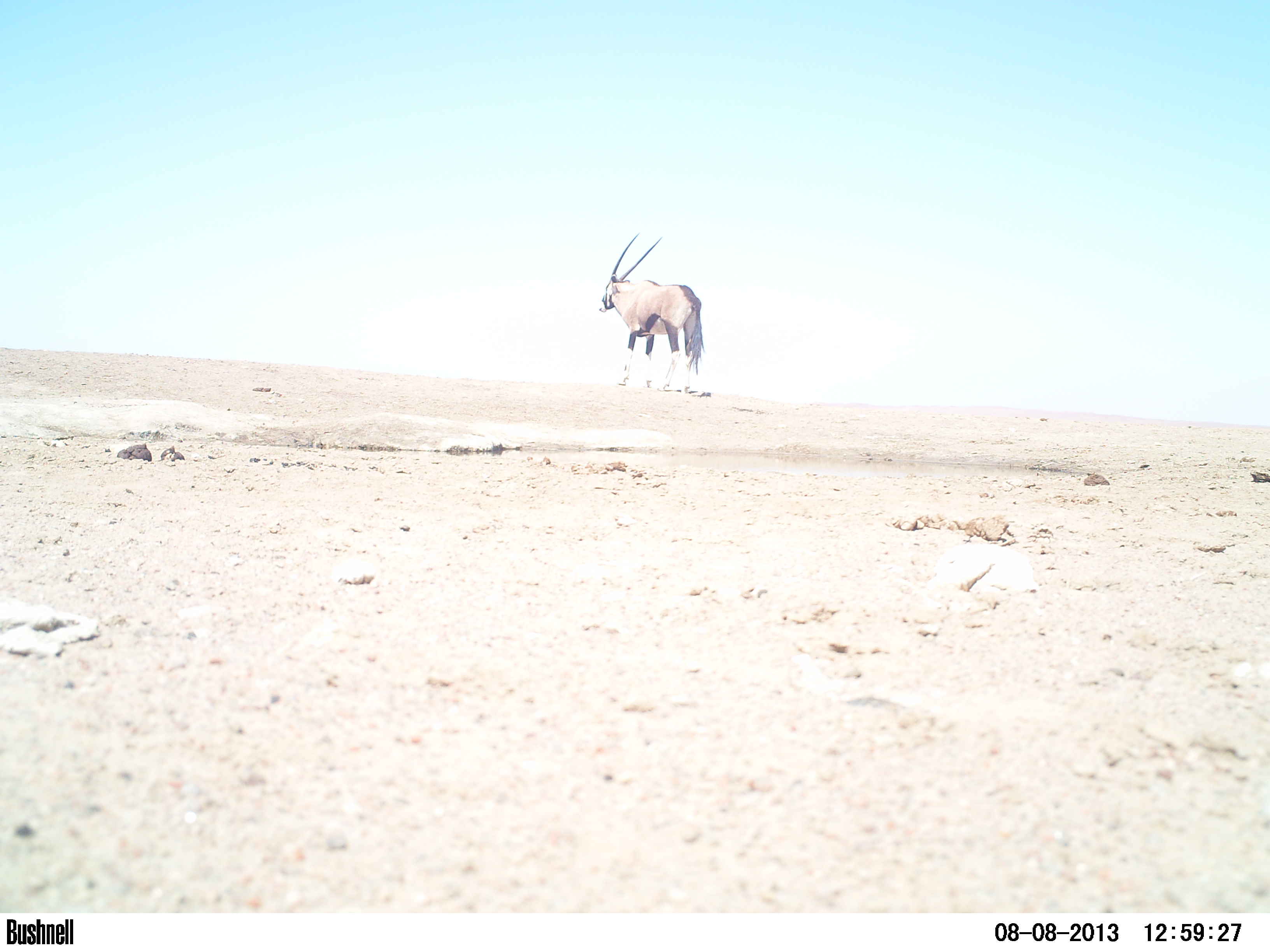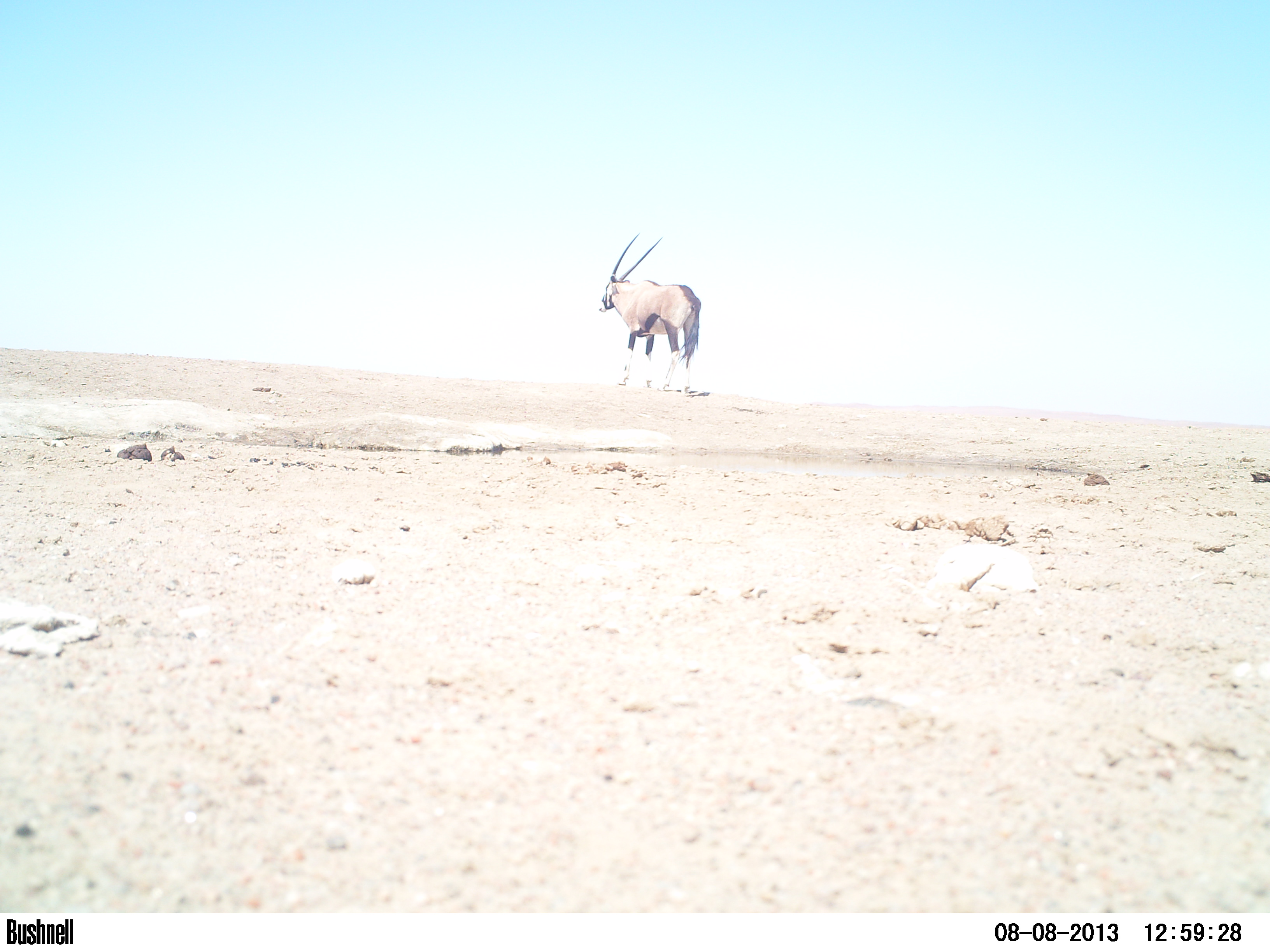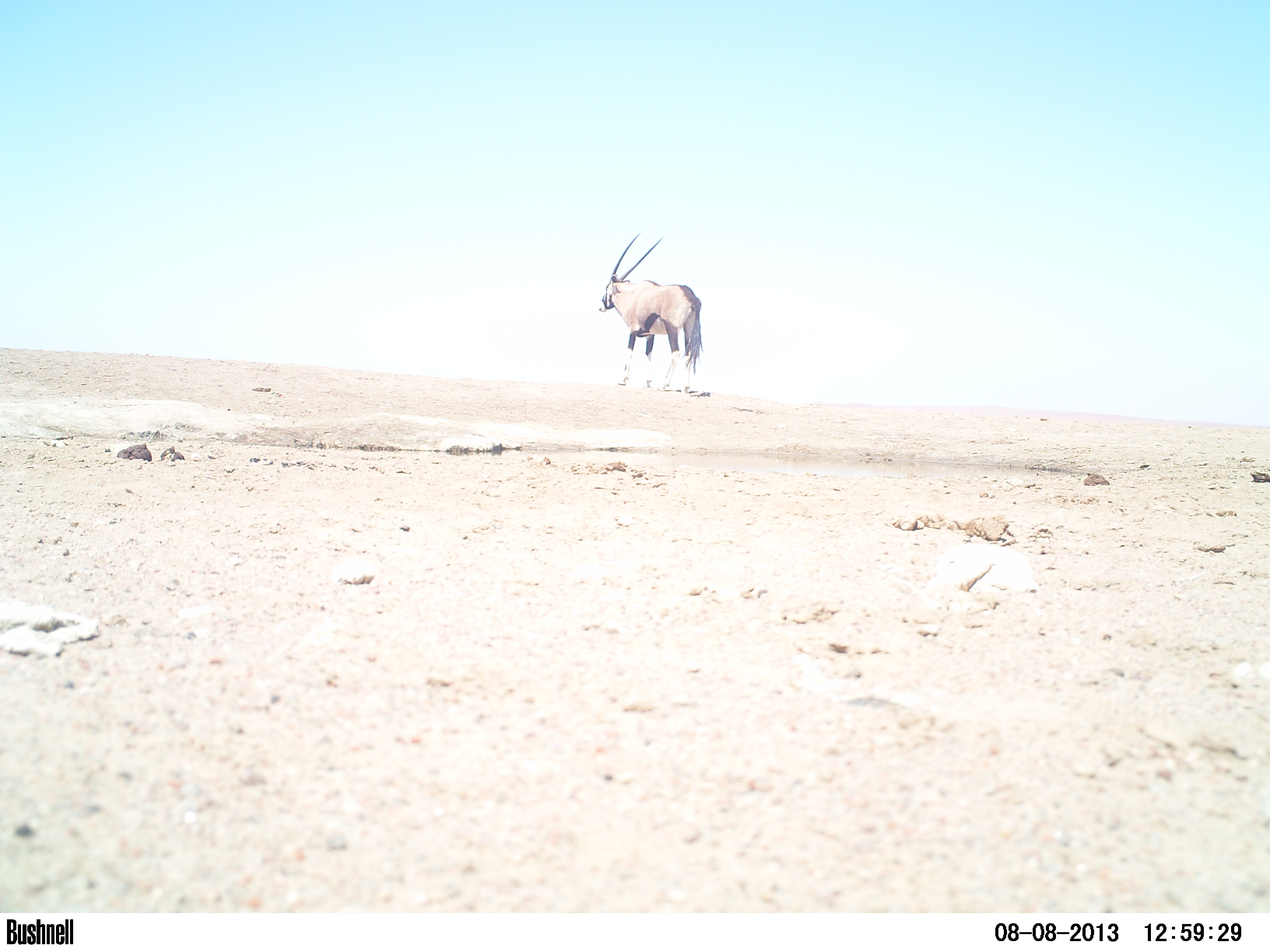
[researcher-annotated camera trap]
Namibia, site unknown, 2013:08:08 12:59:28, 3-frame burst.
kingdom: Animalia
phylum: Chordata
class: Mammalia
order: Artiodactyla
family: Bovidae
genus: Oryx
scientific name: Oryx gazella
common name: gemsbok